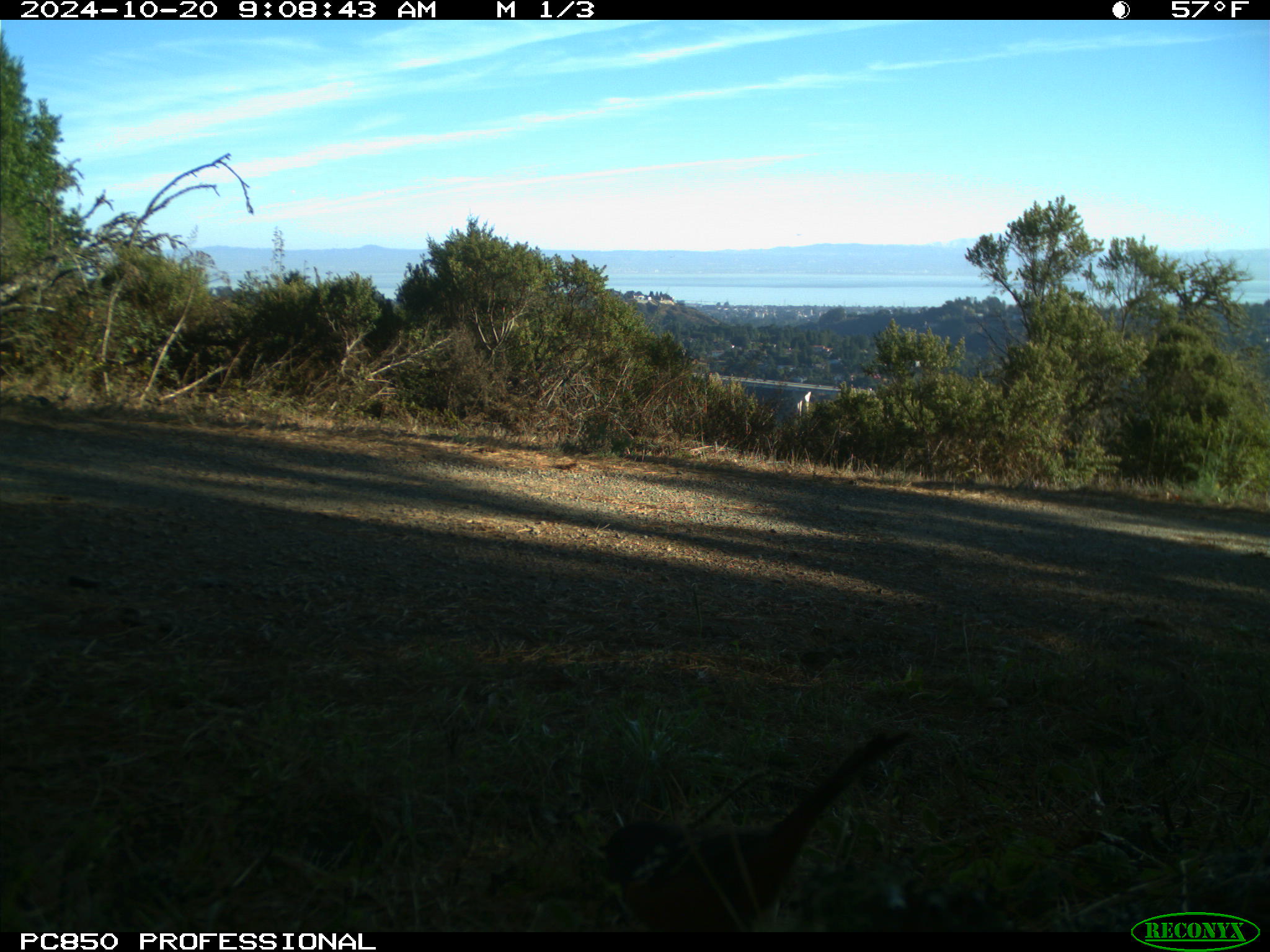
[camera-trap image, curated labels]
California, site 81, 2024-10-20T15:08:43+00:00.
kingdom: Animalia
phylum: Chordata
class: Aves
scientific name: Aves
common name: bird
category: unknown bird